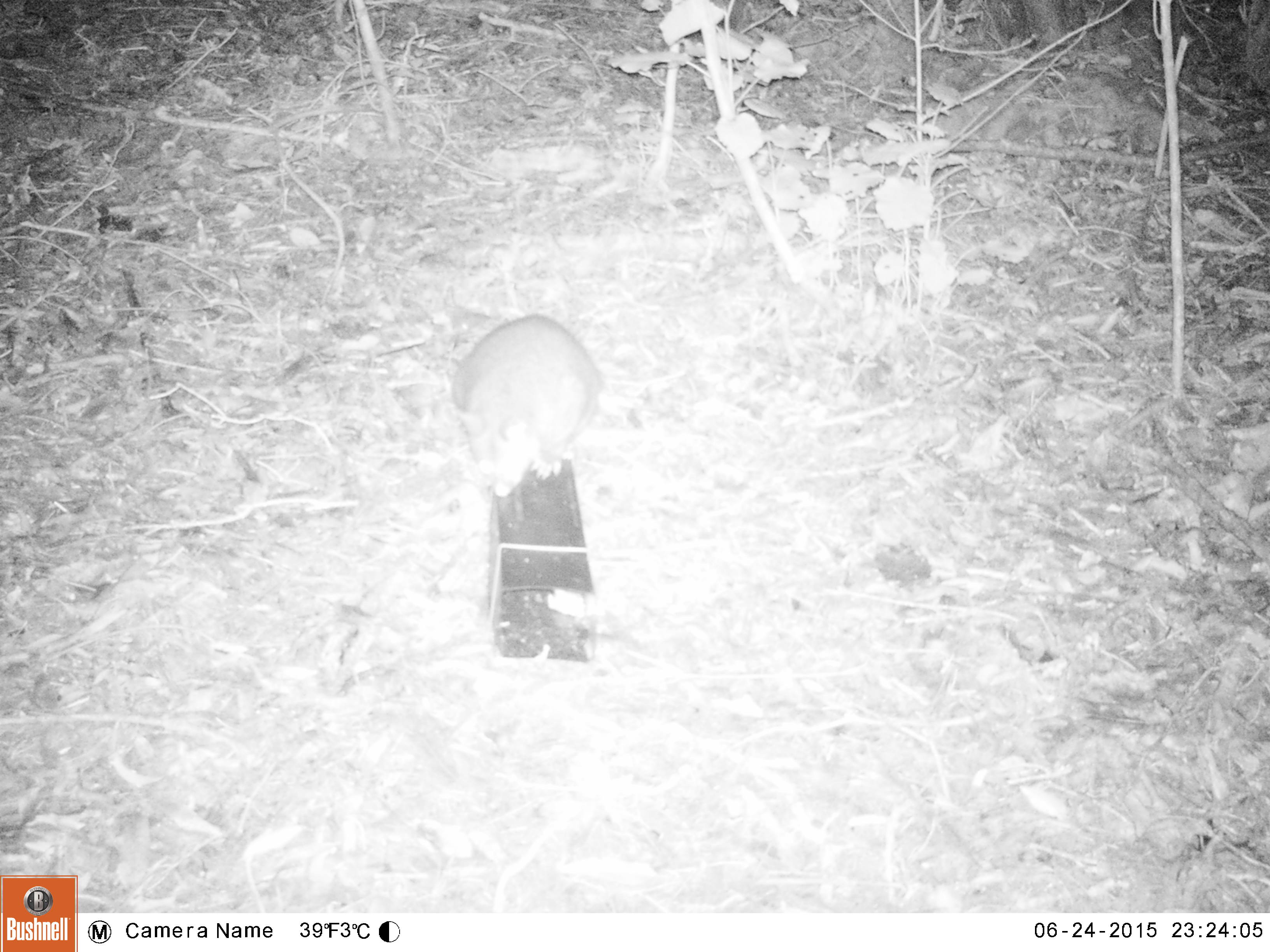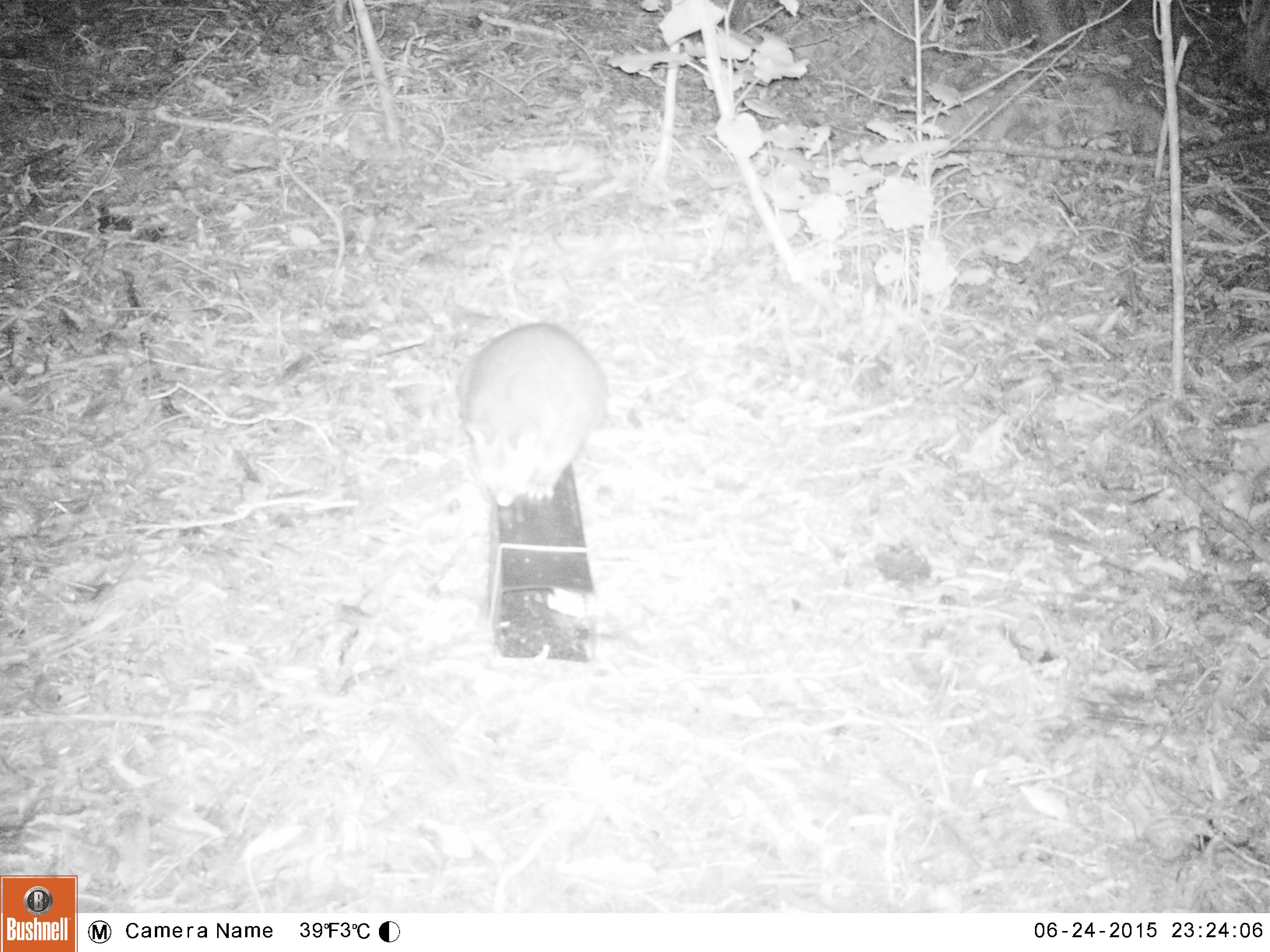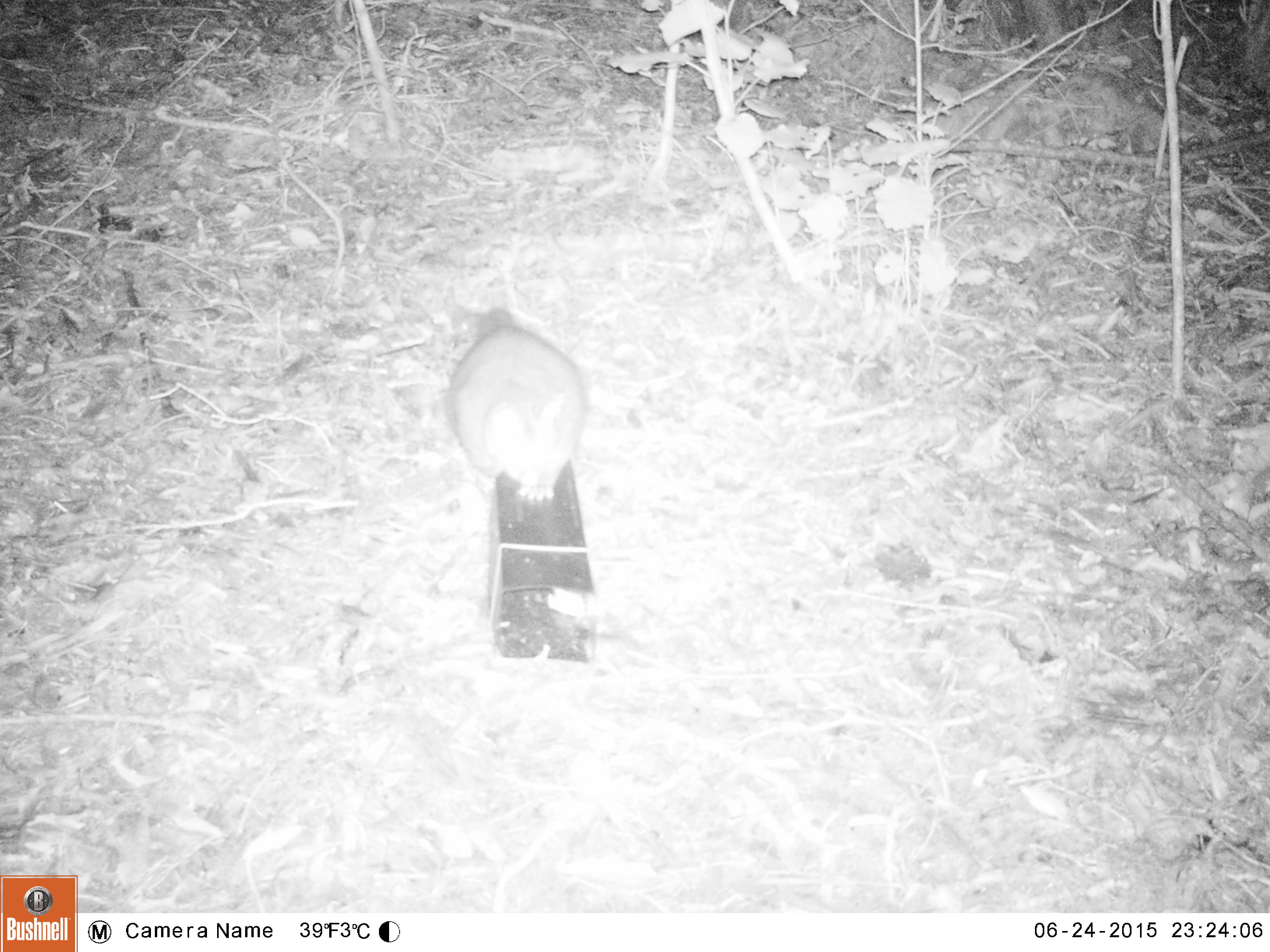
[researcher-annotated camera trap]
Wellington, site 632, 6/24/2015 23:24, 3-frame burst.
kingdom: Animalia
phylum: Chordata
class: Mammalia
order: Didelphimorphia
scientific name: Didelphimorphia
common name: possum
Possum (Didelphimorphia).